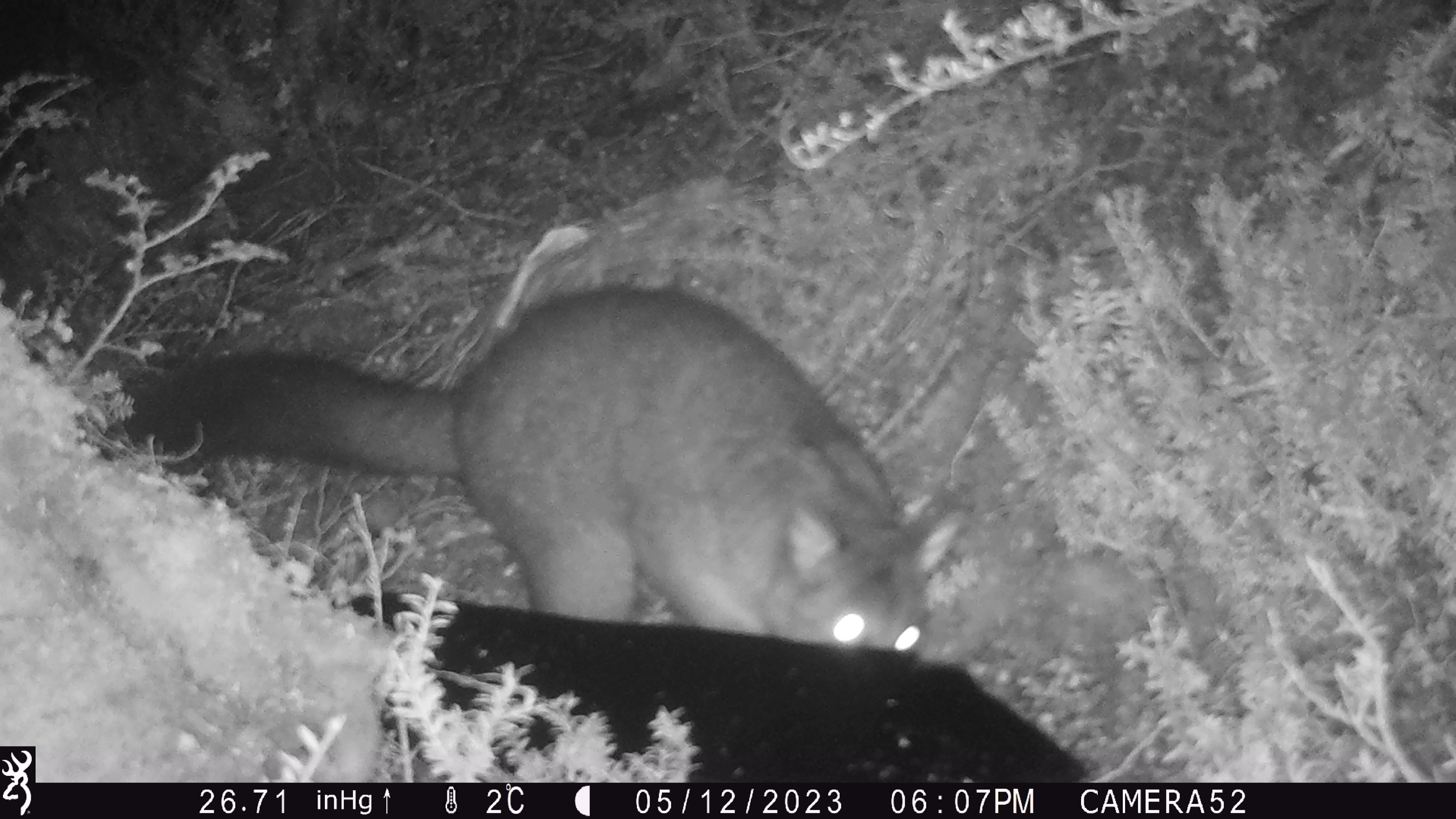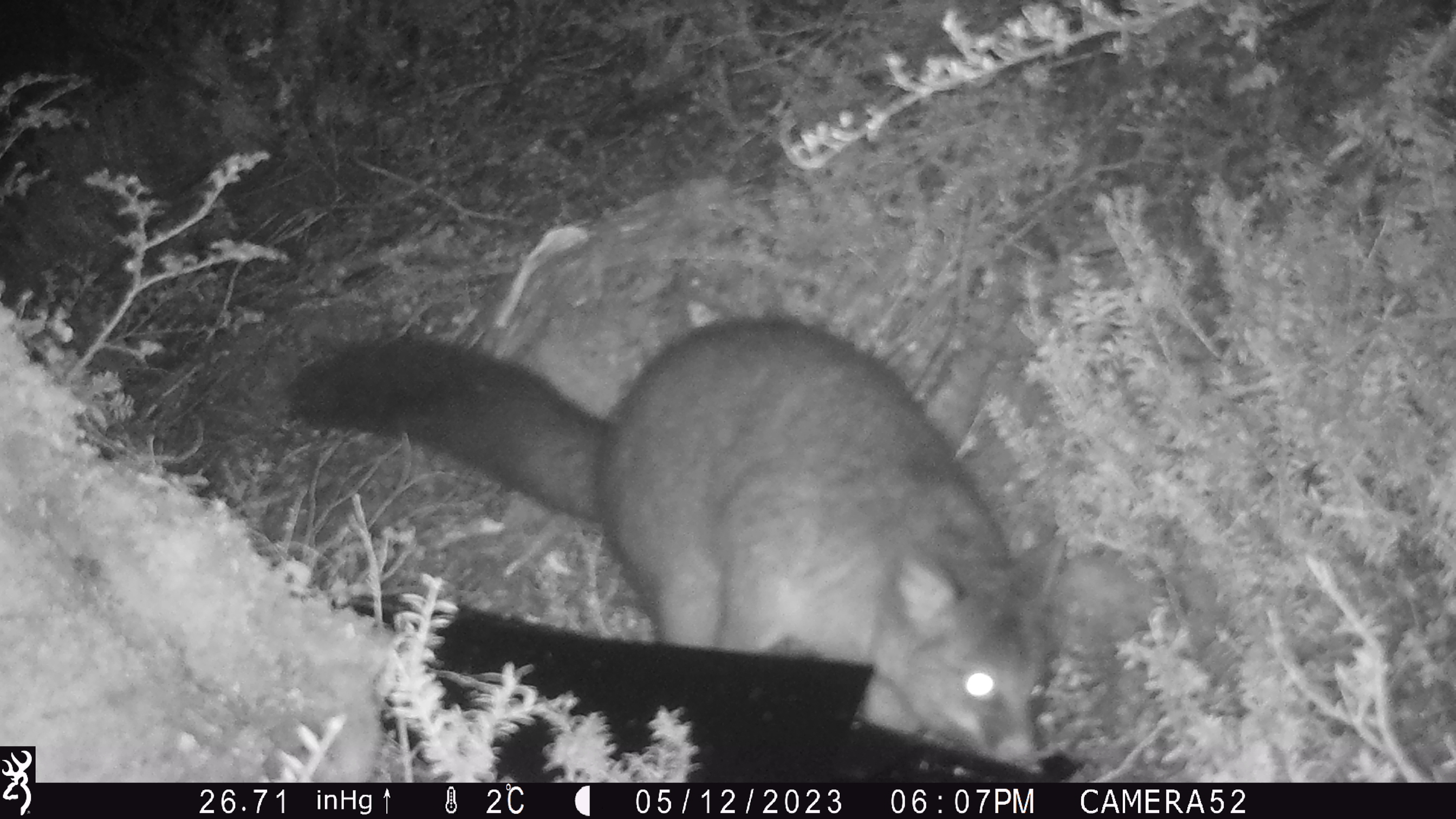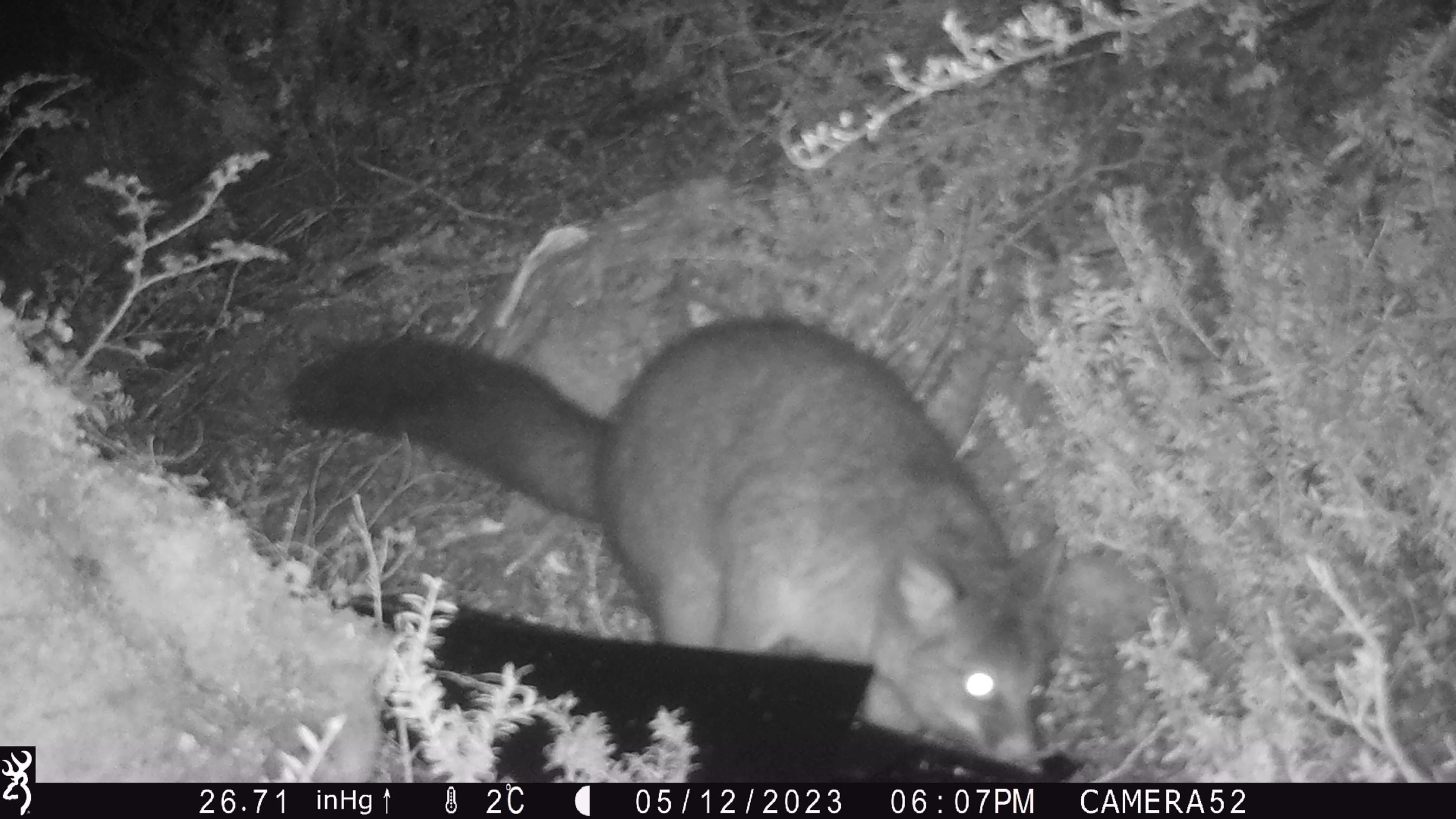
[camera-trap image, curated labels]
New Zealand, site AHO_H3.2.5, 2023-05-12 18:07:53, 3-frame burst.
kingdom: Animalia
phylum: Chordata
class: Mammalia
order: Carnivora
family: Mustelidae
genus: Mustela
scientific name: Mustela erminea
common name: stoat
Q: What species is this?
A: Stoat (Mustela erminea).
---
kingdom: Animalia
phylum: Chordata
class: Mammalia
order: Diprotodontia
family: Phalangeridae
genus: Trichosurus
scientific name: Trichosurus vulpecula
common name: common brushtail possum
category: possum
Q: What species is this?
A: Possum (common brushtail possum) (Trichosurus vulpecula).